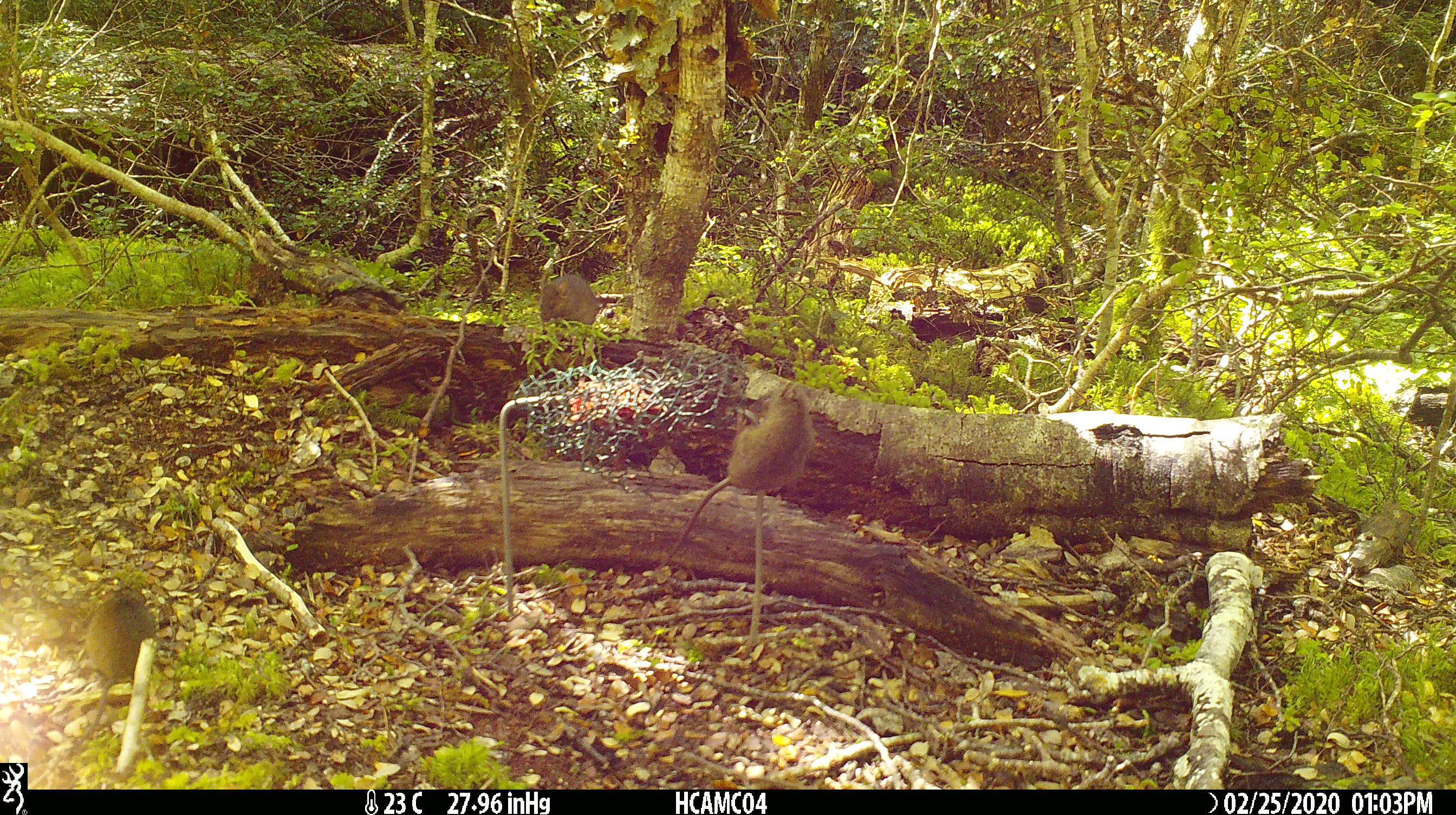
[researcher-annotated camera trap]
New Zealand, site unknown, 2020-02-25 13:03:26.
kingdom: Animalia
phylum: Chordata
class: Mammalia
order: Rodentia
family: Muridae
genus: Mus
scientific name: Mus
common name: mouse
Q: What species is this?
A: Mouse (Mus).